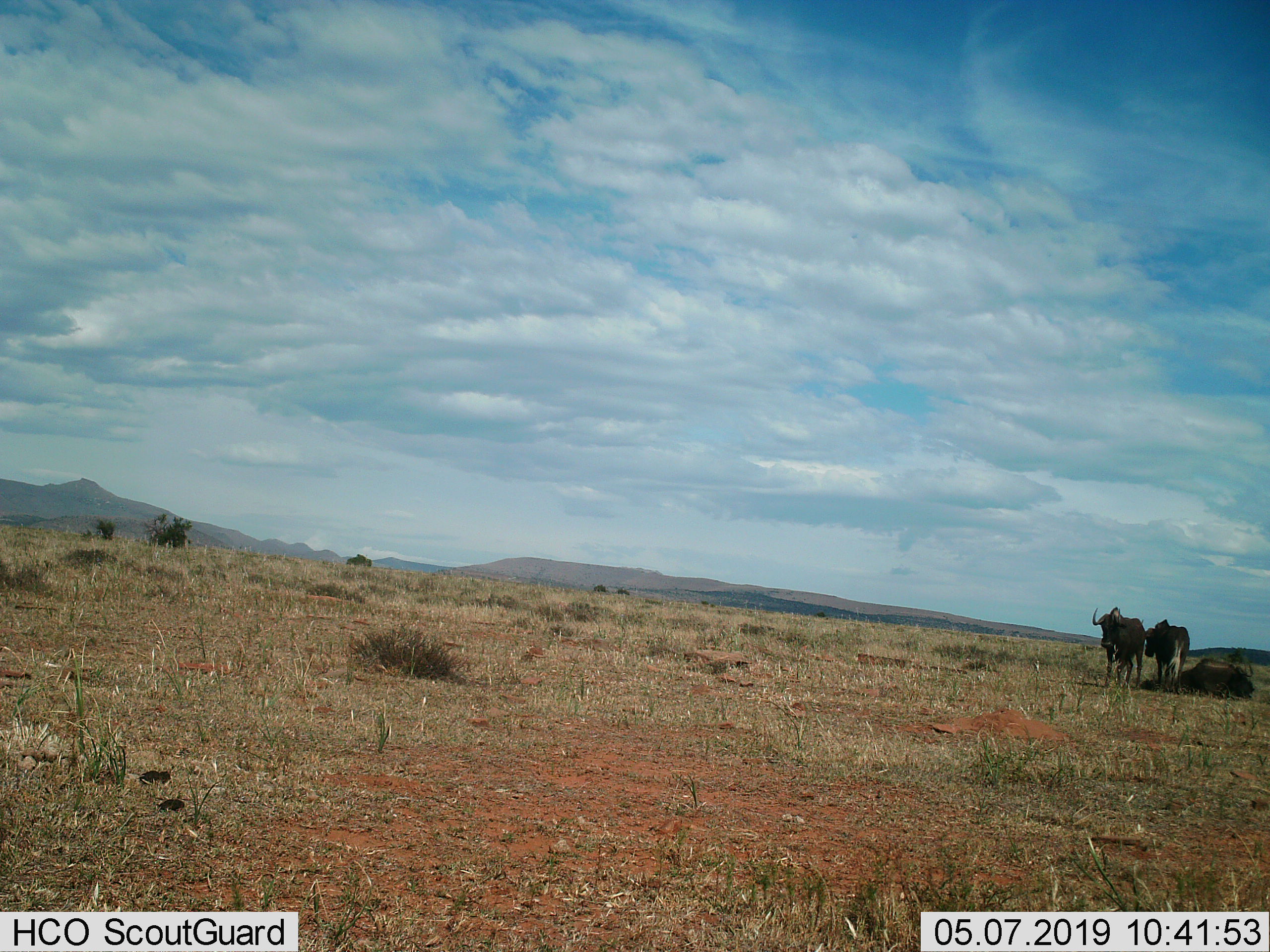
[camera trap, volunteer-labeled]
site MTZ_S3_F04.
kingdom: Animalia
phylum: Chordata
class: Mammalia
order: Artiodactyla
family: Bovidae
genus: Connochaetes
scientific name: Connochaetes gnou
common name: black wildebeest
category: wildebeestblack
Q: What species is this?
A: Wildebeestblack (black wildebeest) (Connochaetes gnou).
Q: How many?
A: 3.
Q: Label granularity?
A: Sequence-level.